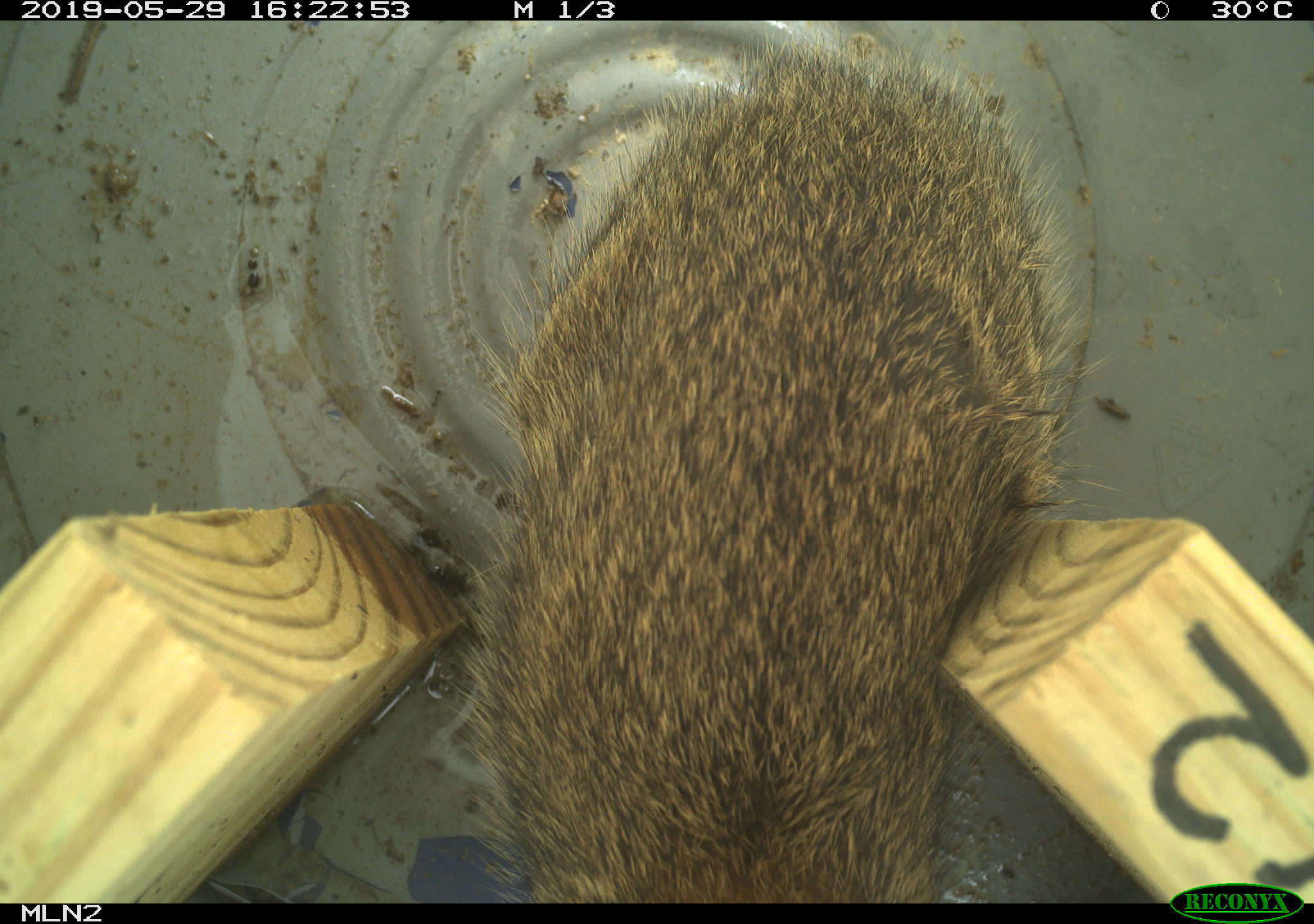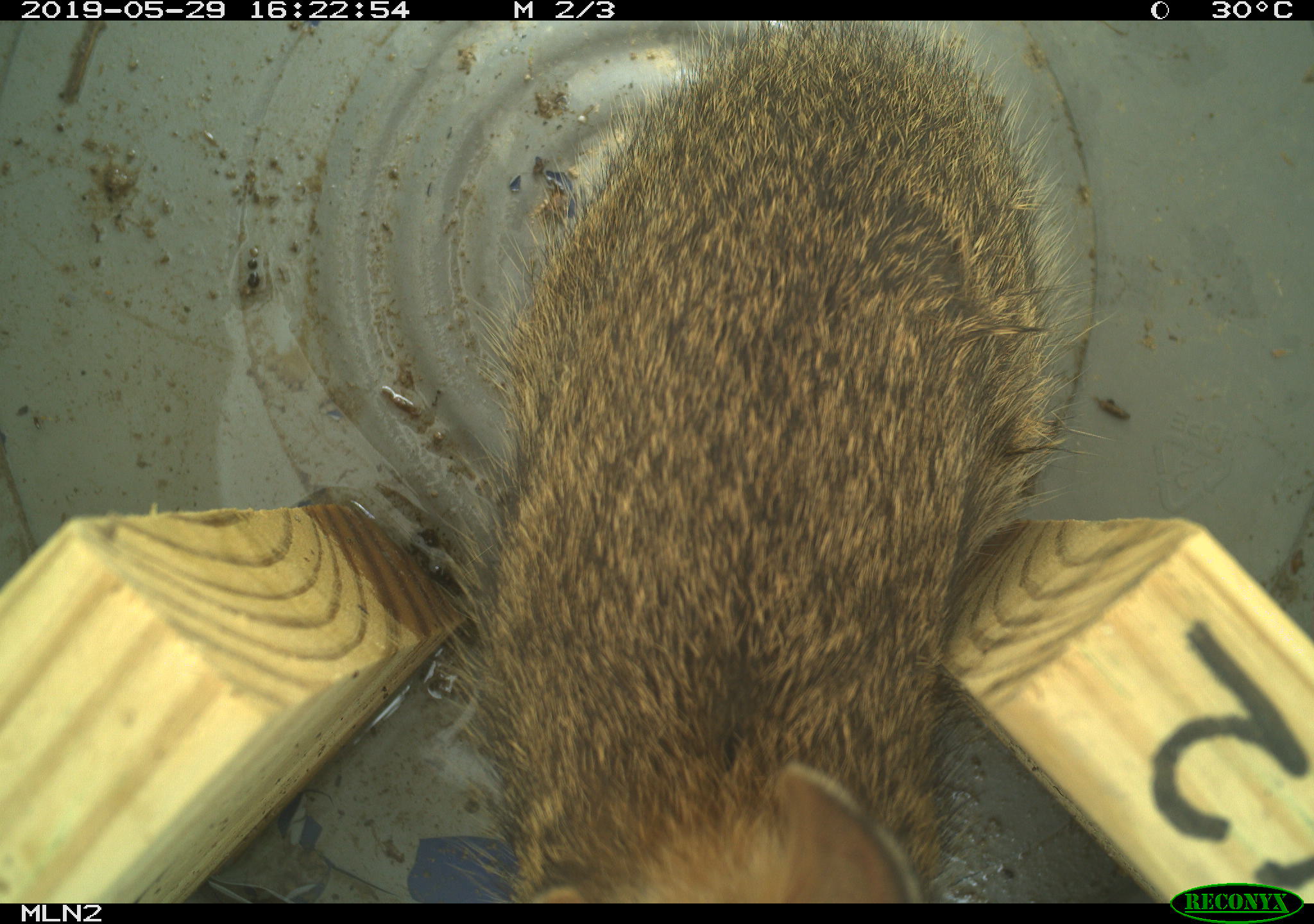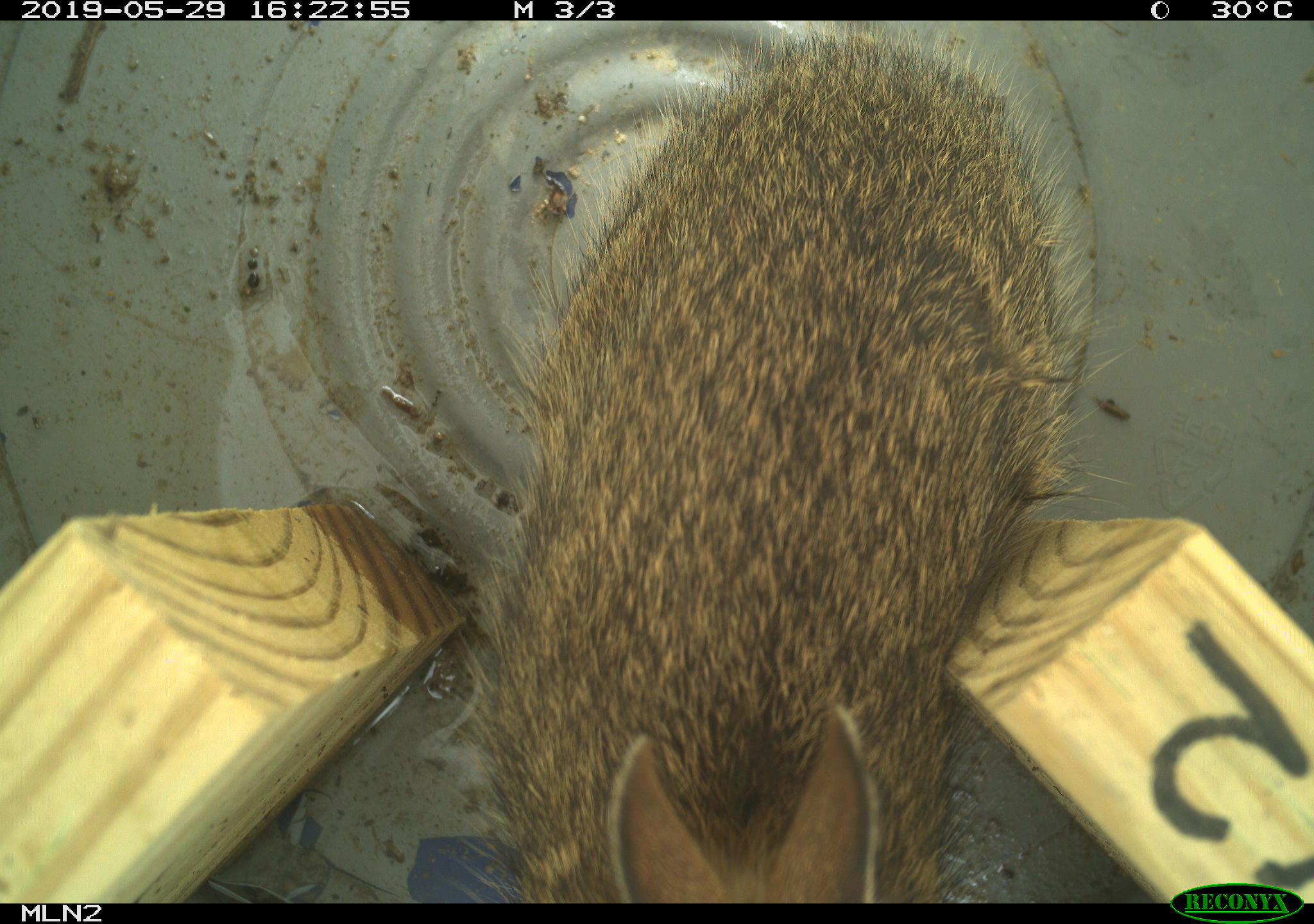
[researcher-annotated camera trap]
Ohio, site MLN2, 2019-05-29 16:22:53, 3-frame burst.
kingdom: Animalia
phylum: Chordata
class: Mammalia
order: Lagomorpha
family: Leporidae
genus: Sylvilagus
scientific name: Sylvilagus floridanus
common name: eastern cottontail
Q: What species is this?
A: Eastern cottontail (Sylvilagus floridanus).